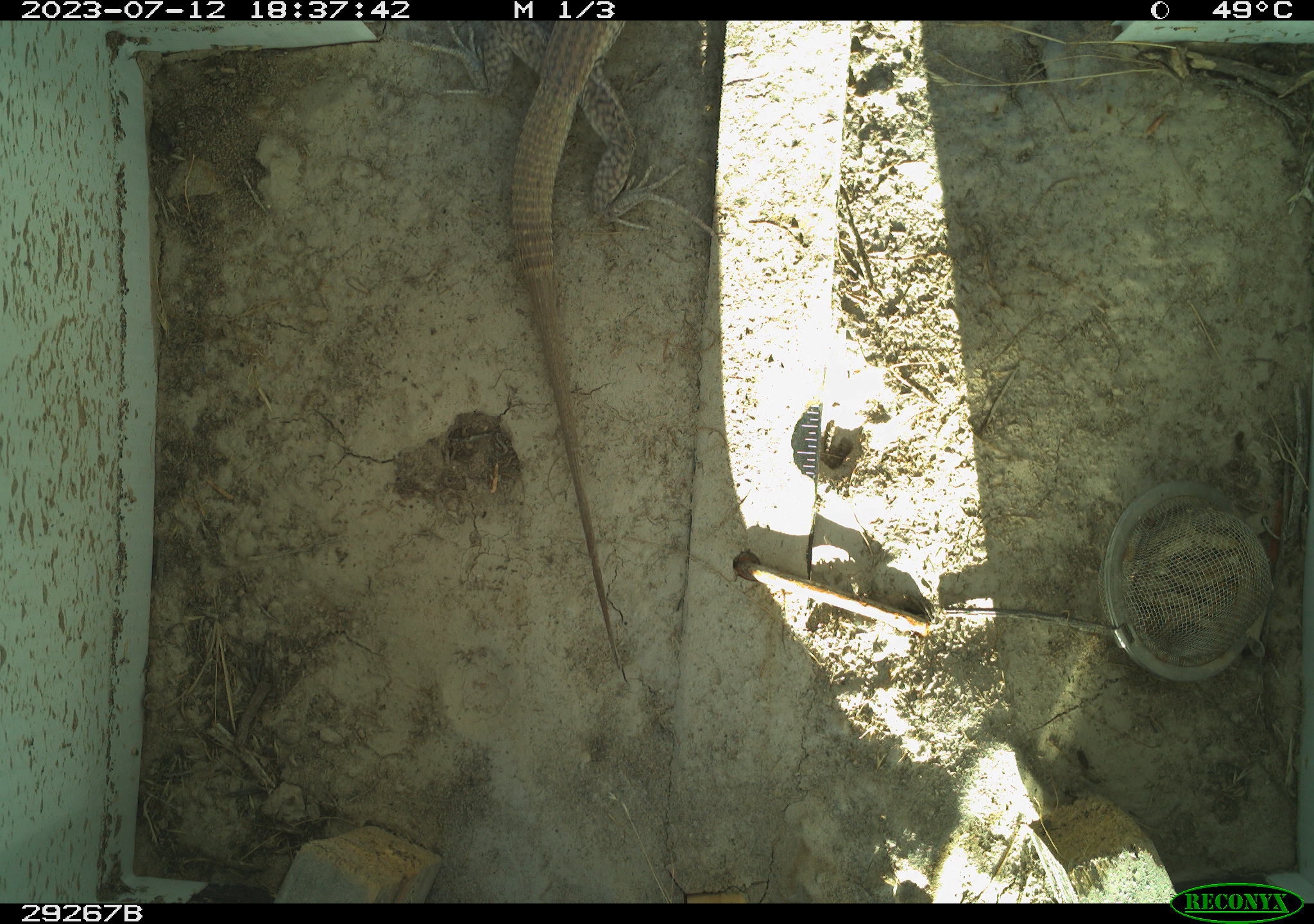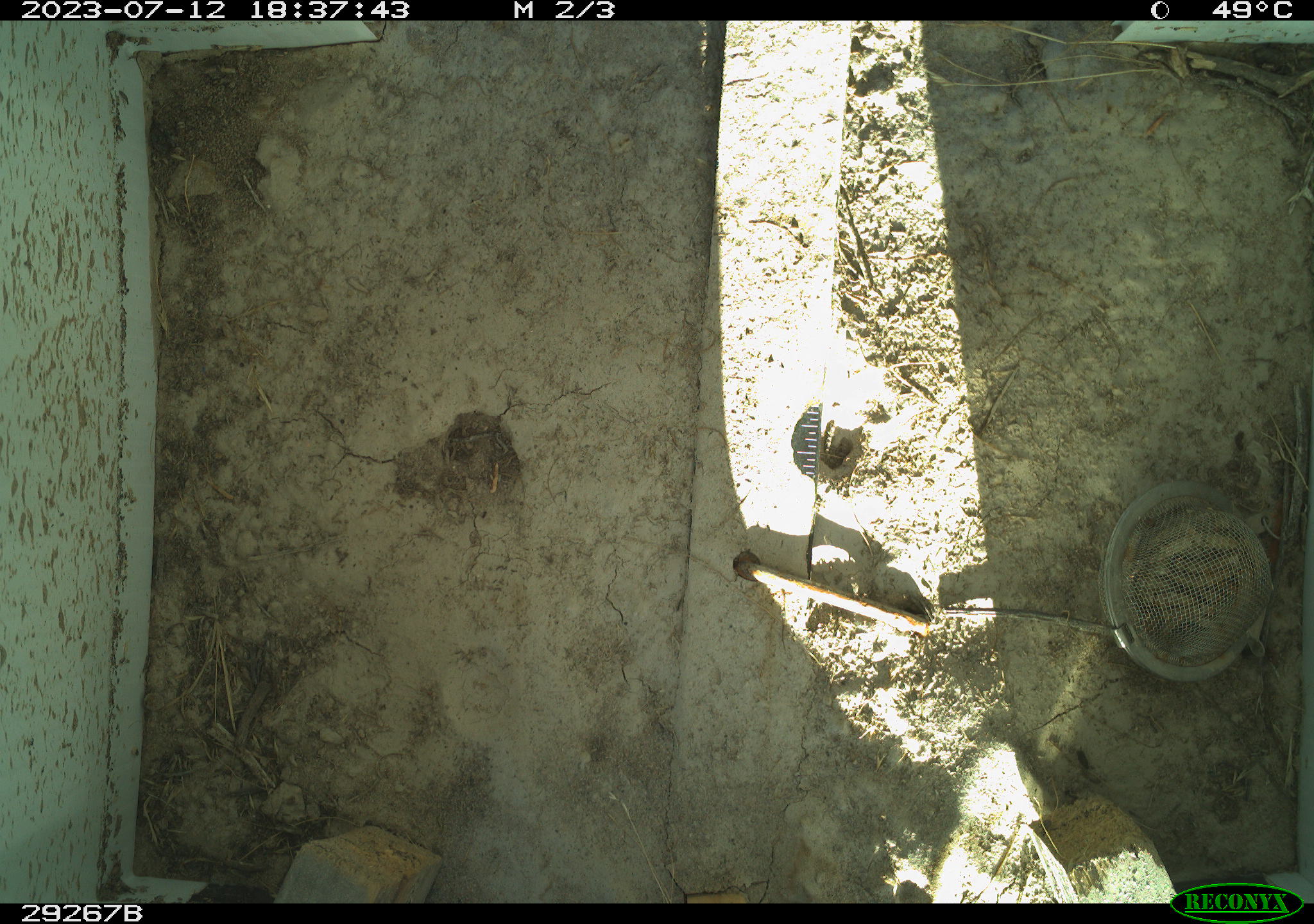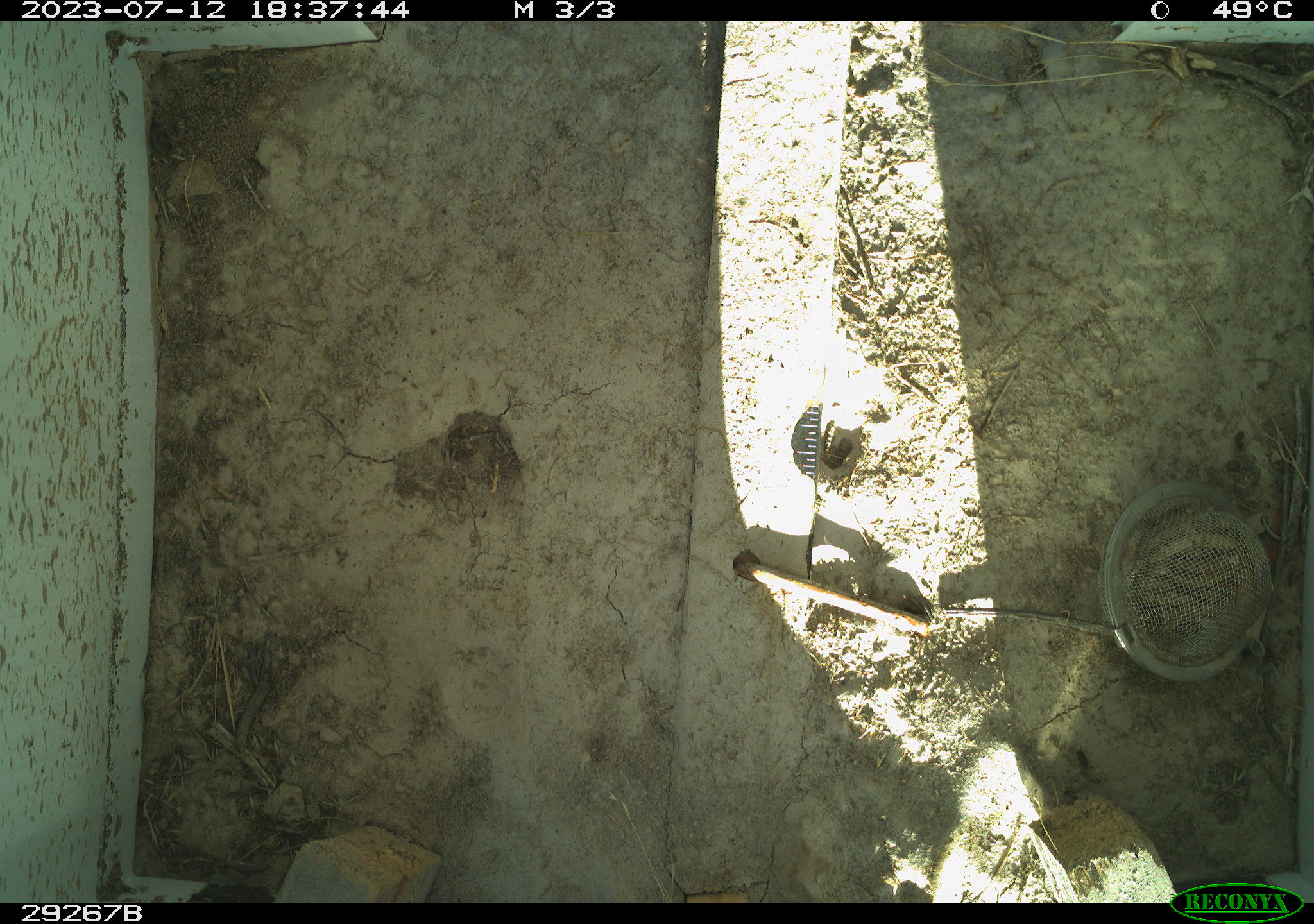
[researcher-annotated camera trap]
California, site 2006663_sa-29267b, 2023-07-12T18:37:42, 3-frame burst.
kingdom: Animalia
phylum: Chordata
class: Reptilia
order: Squamata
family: Teiidae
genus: Aspidoscelis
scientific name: Aspidoscelis tigris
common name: western whiptail